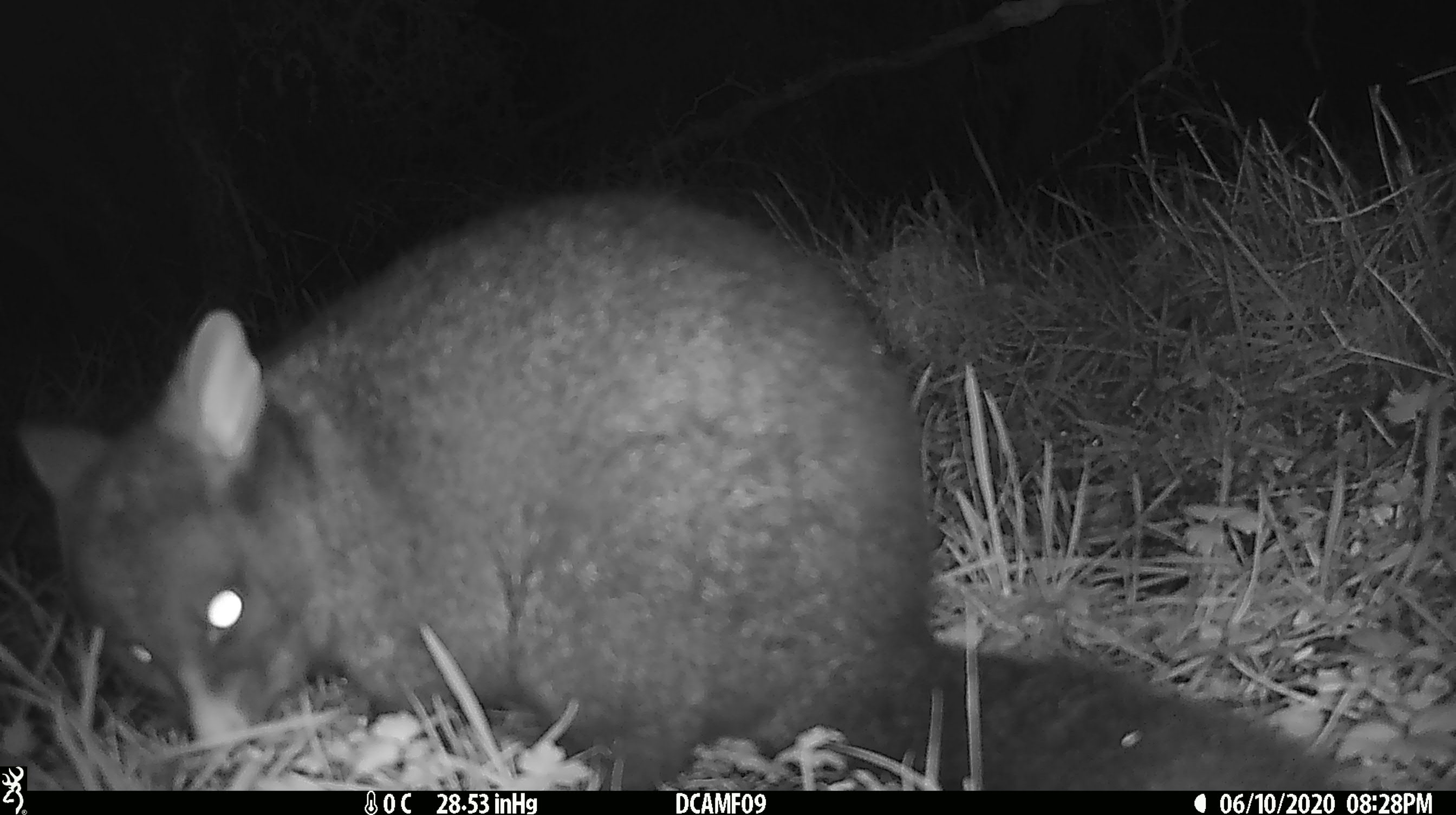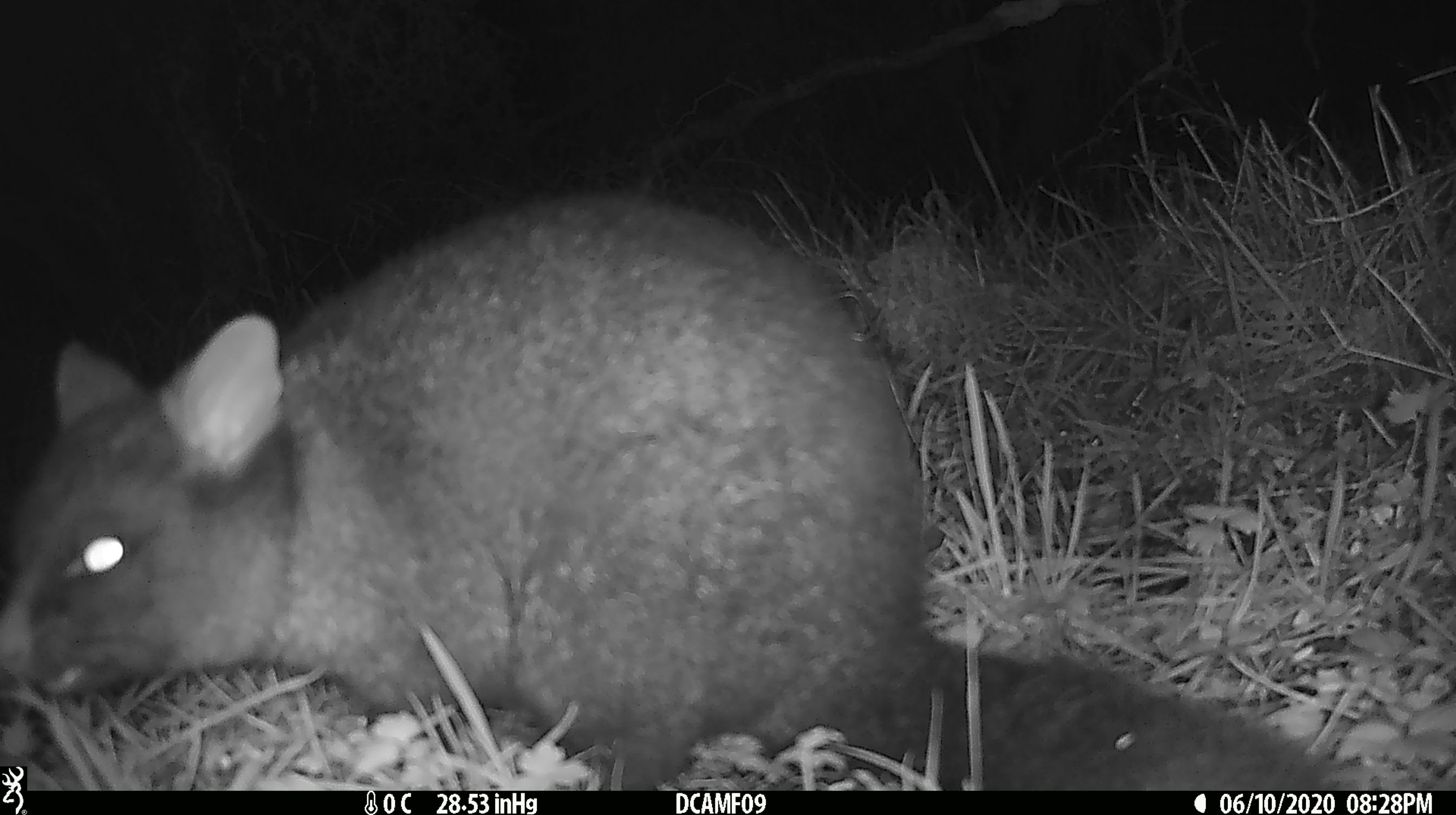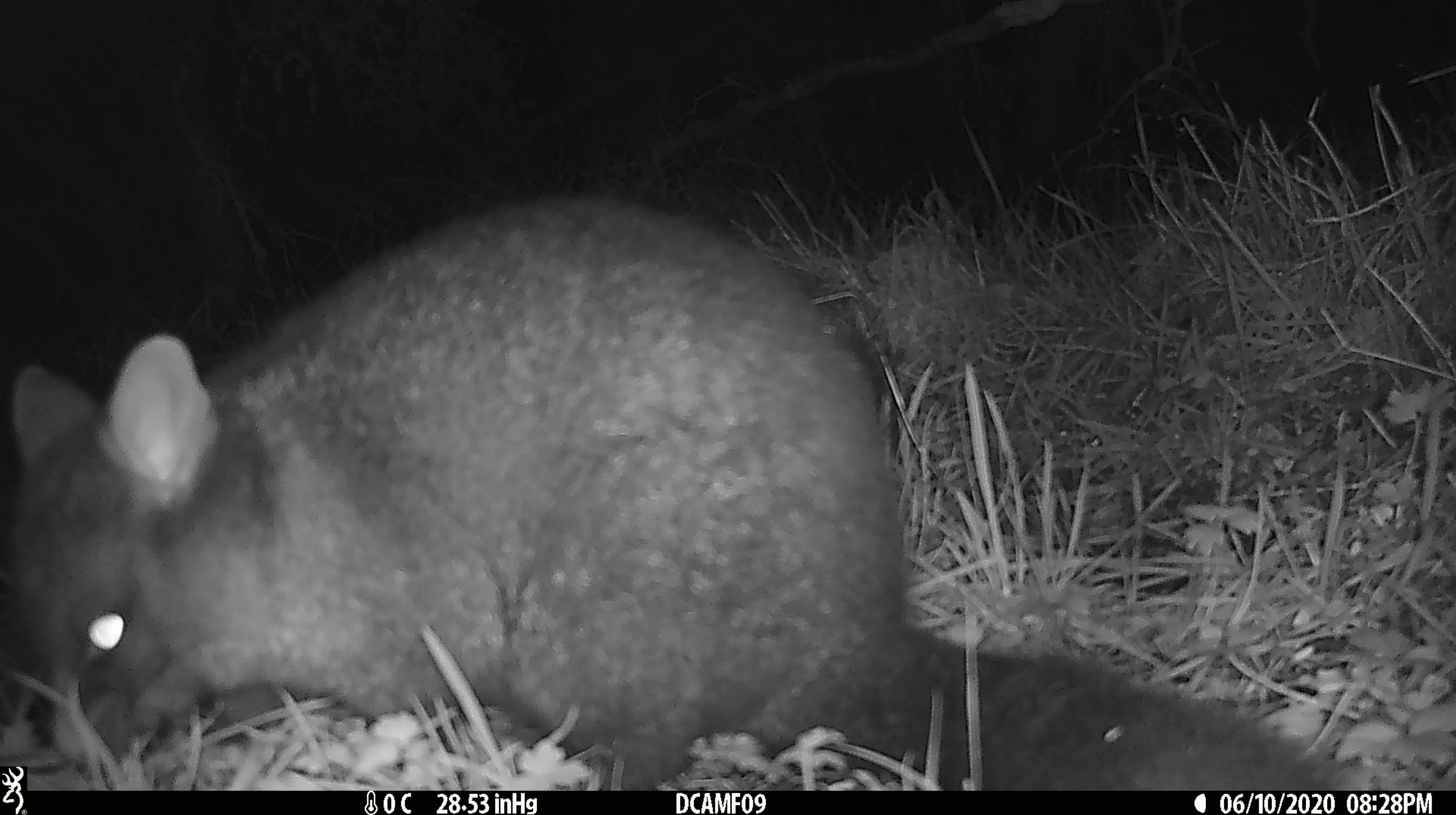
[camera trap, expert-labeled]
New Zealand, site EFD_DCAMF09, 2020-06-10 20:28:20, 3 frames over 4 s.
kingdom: Animalia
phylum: Chordata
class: Mammalia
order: Diprotodontia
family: Phalangeridae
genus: Trichosurus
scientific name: Trichosurus vulpecula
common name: common brushtail possum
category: possum